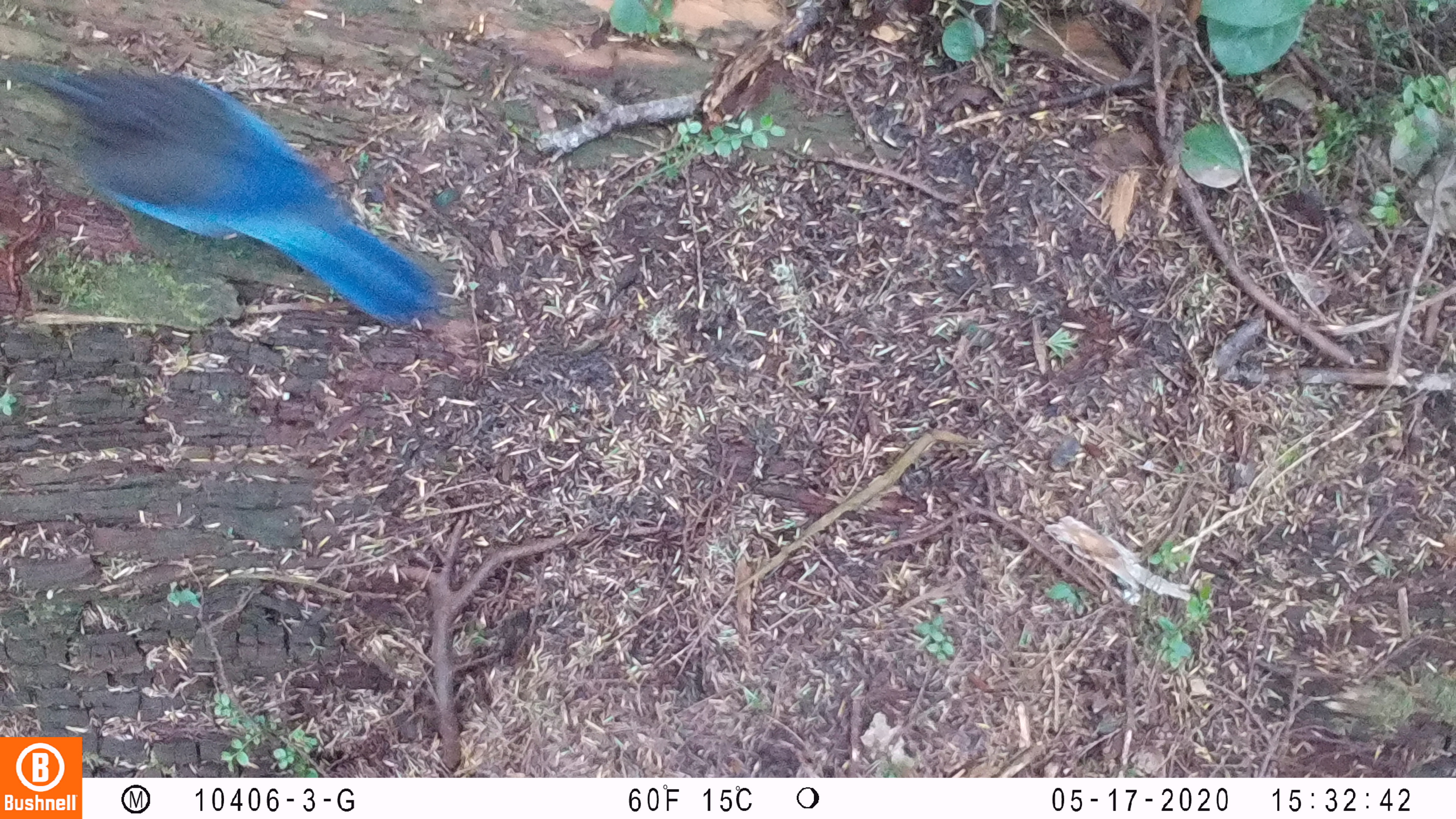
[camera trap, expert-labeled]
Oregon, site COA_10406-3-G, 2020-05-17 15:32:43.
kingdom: Animalia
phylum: Chordata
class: Aves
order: Passeriformes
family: Corvidae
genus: Cyanocitta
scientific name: Cyanocitta stelleri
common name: steller's jay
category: stellers jay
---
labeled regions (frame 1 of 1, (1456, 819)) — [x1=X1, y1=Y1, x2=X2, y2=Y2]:
stellers jay: [x1=11, y1=64, x2=438, y2=320]